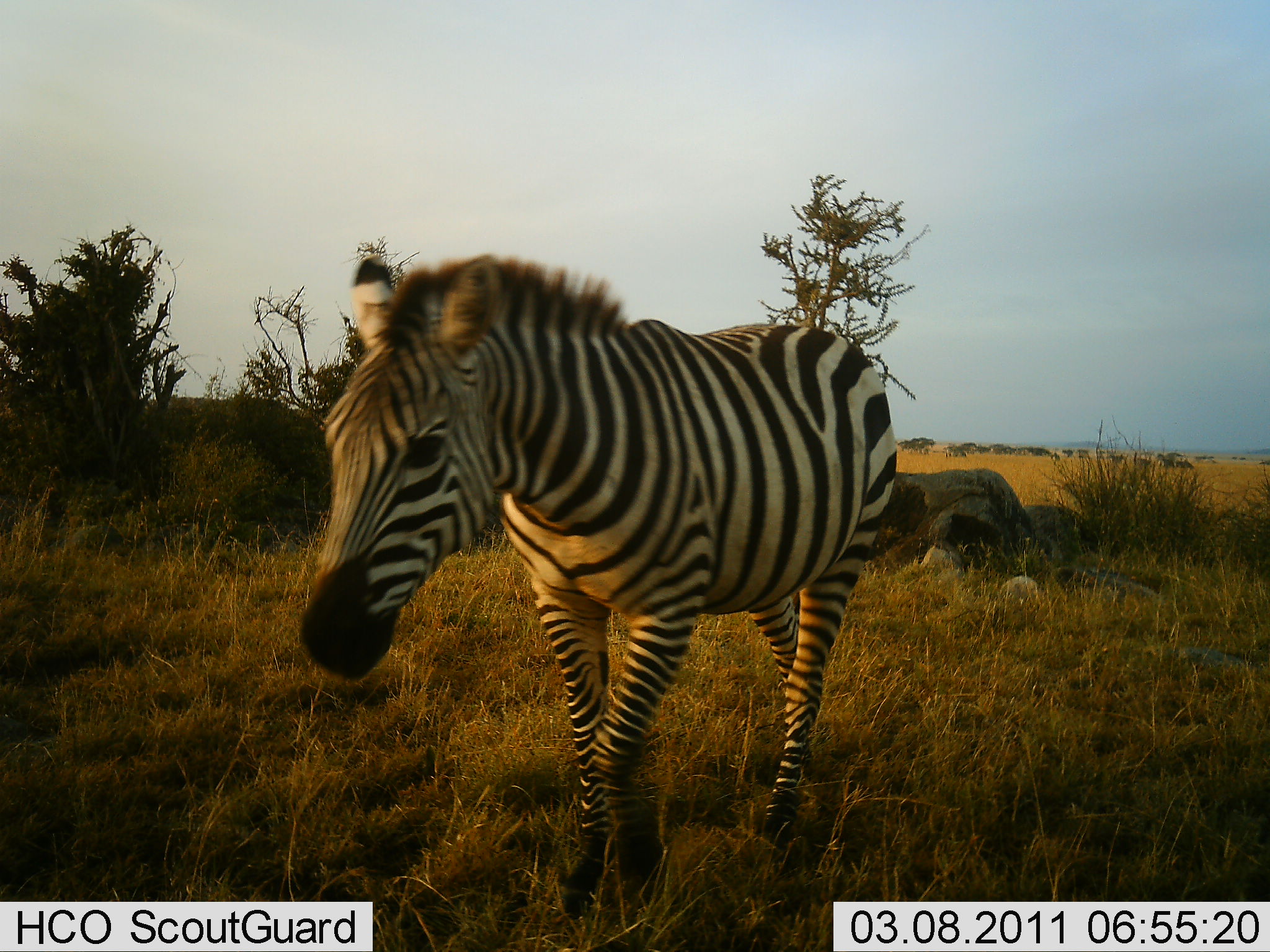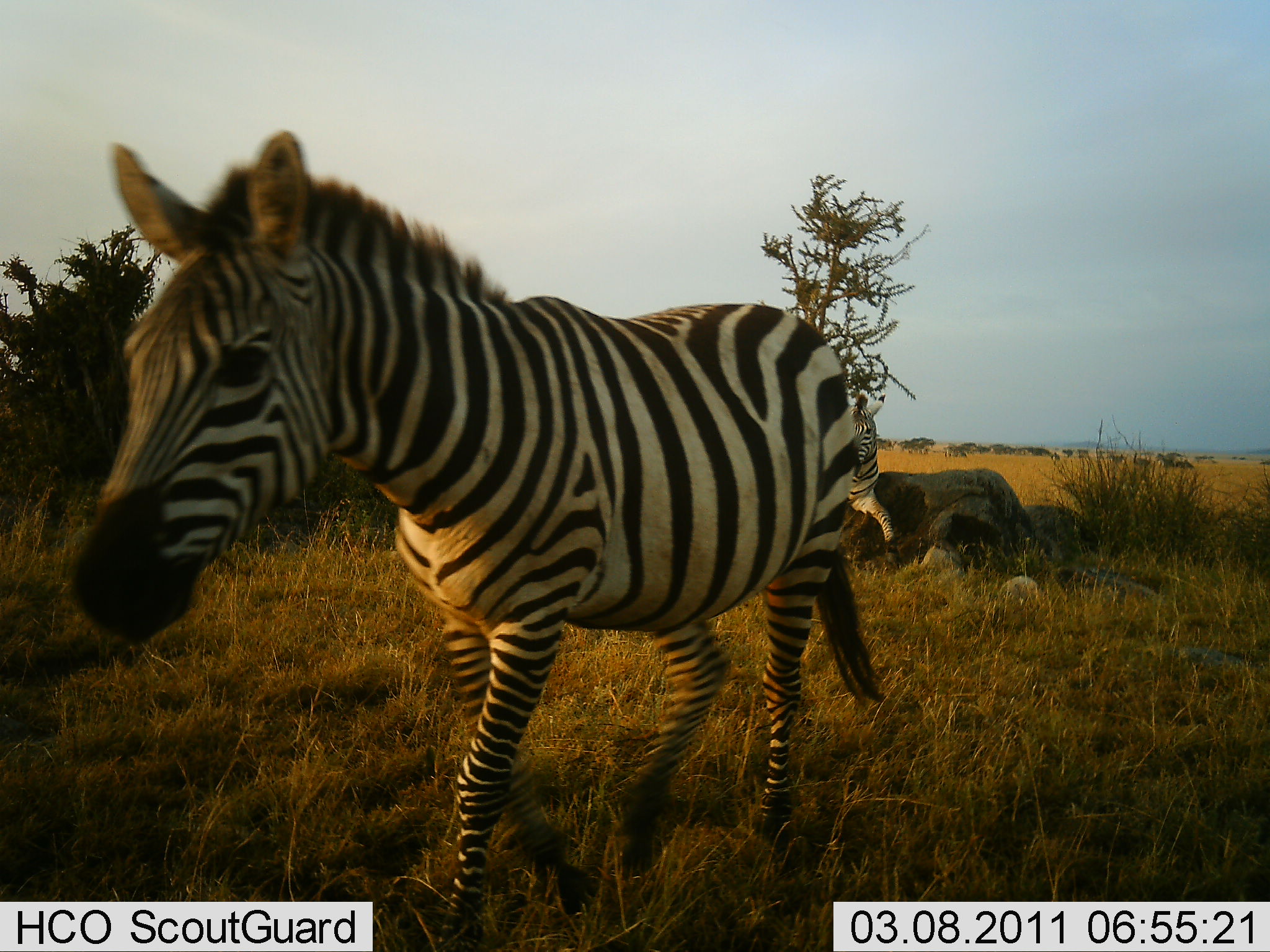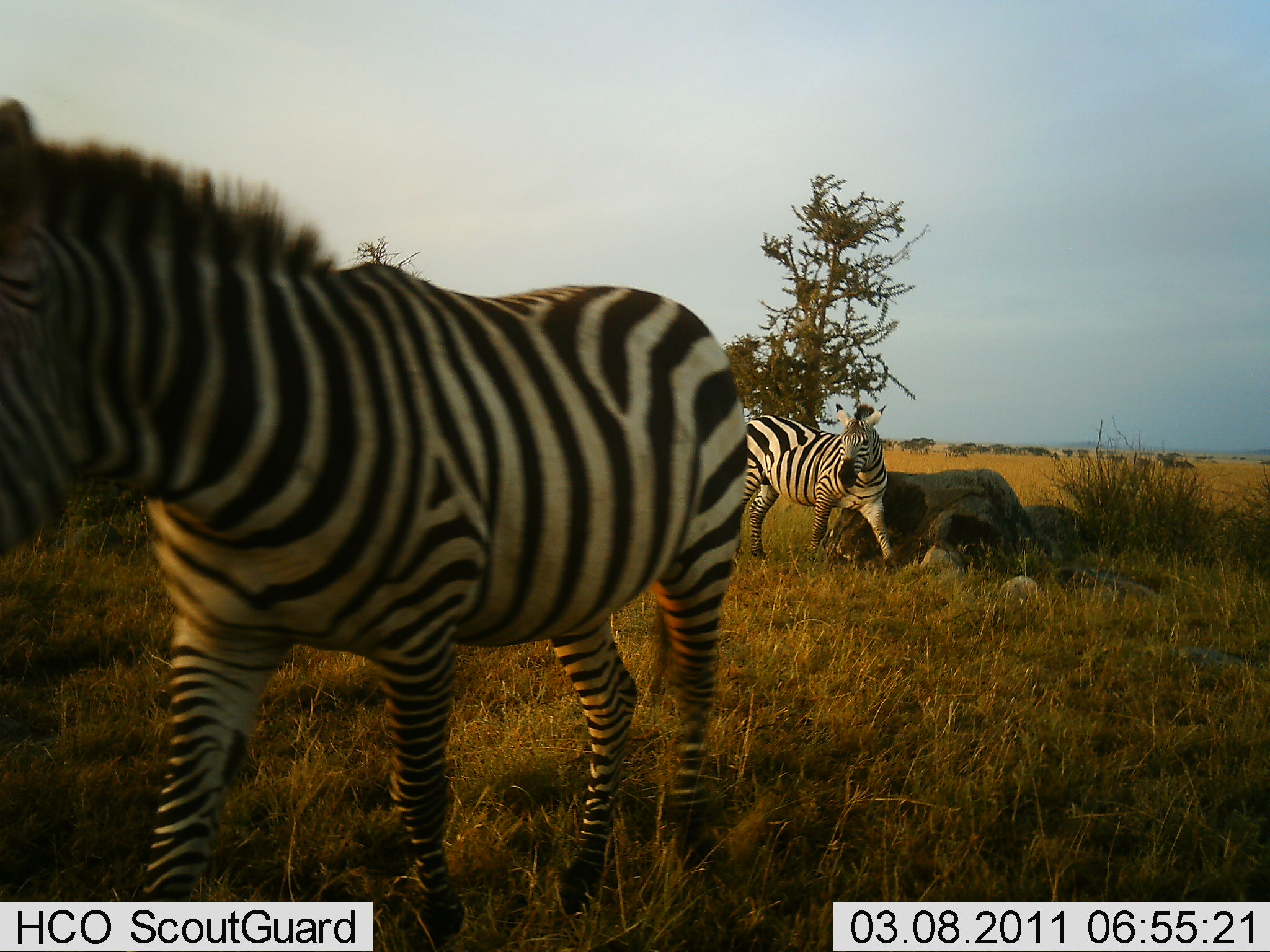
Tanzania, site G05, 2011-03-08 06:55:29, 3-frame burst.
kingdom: Animalia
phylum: Chordata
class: Mammalia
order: Perissodactyla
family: Equidae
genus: Equus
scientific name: Equus quagga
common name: plains zebra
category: zebra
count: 2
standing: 18%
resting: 9%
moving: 91%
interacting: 0%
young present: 0%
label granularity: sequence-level